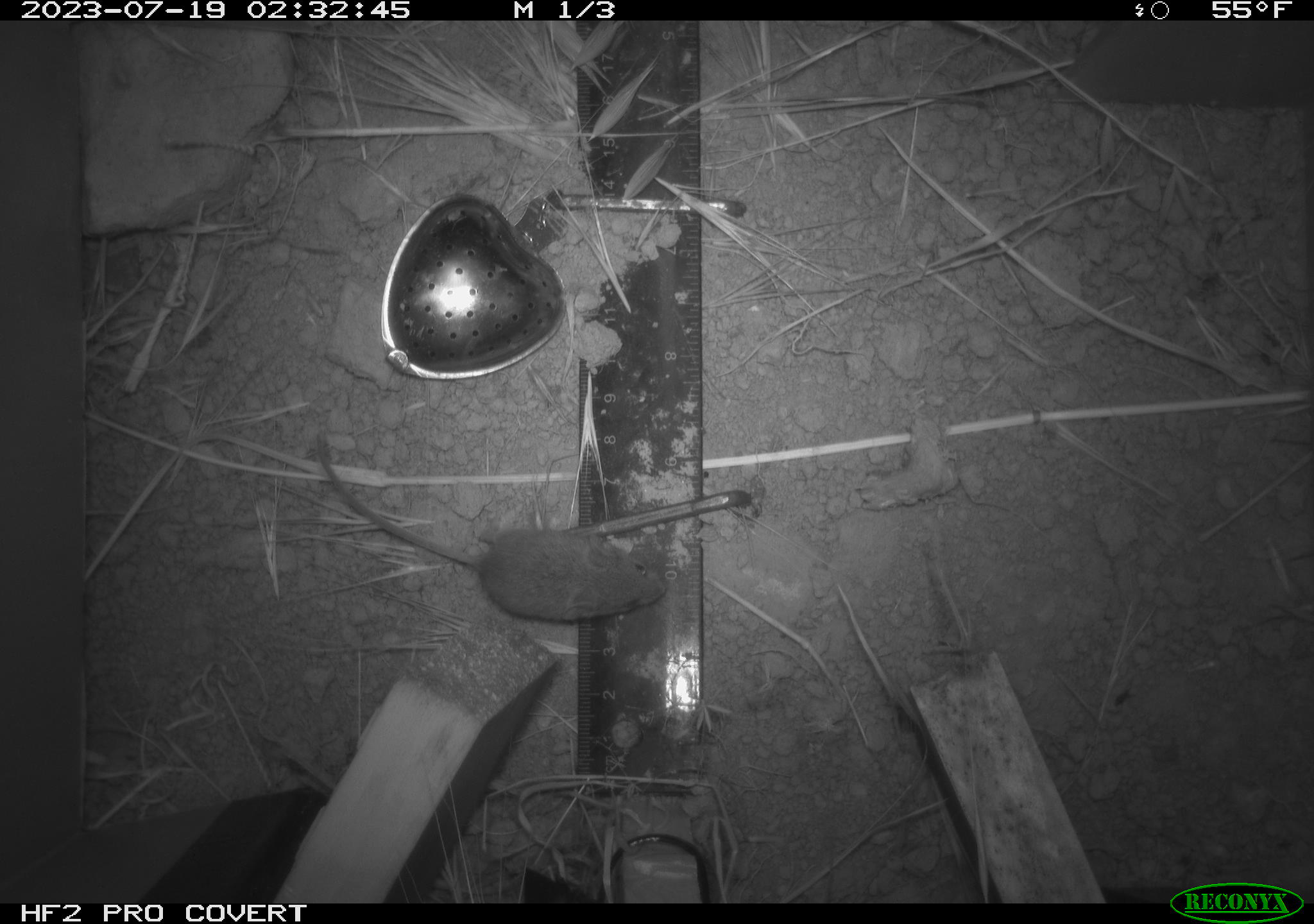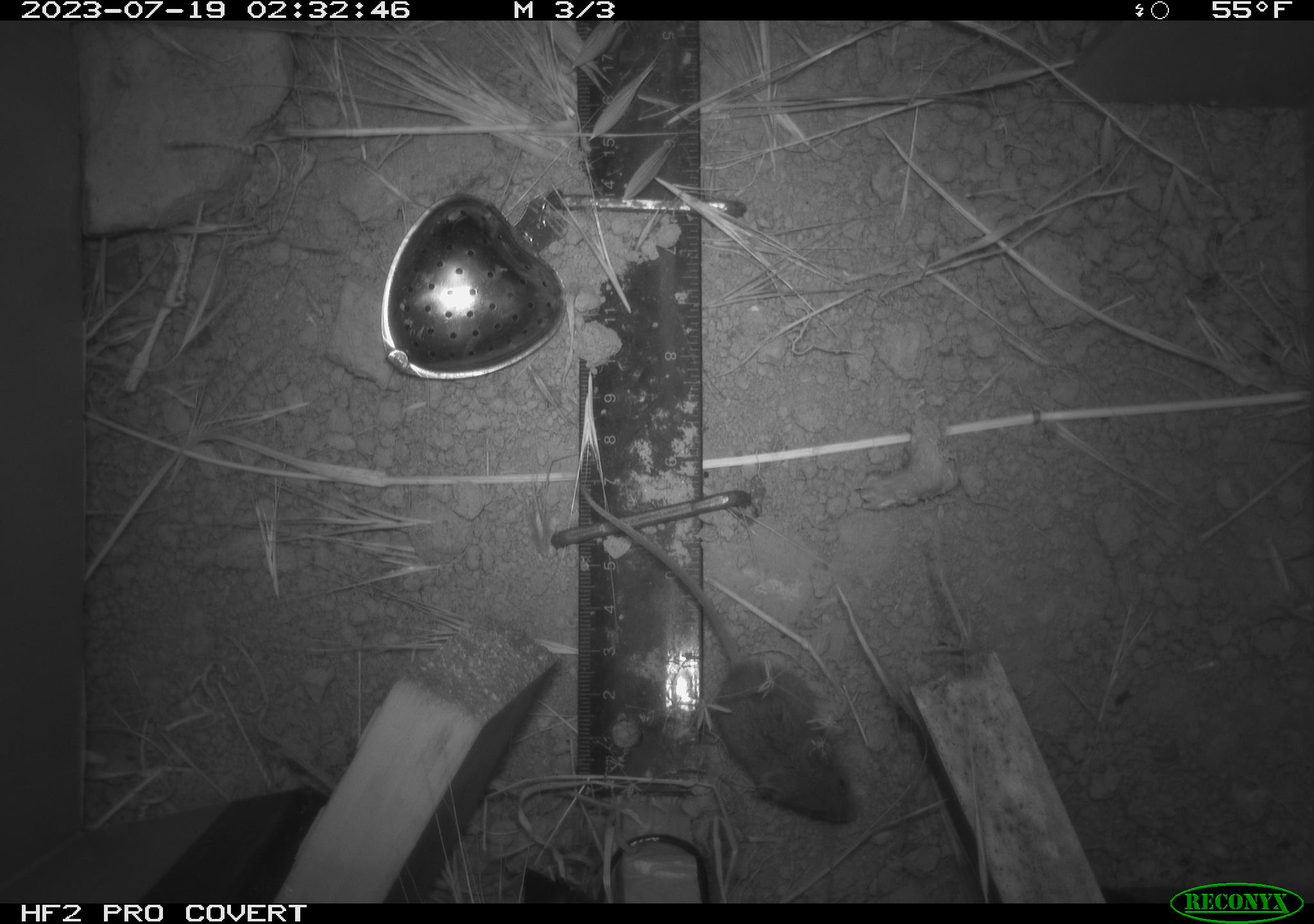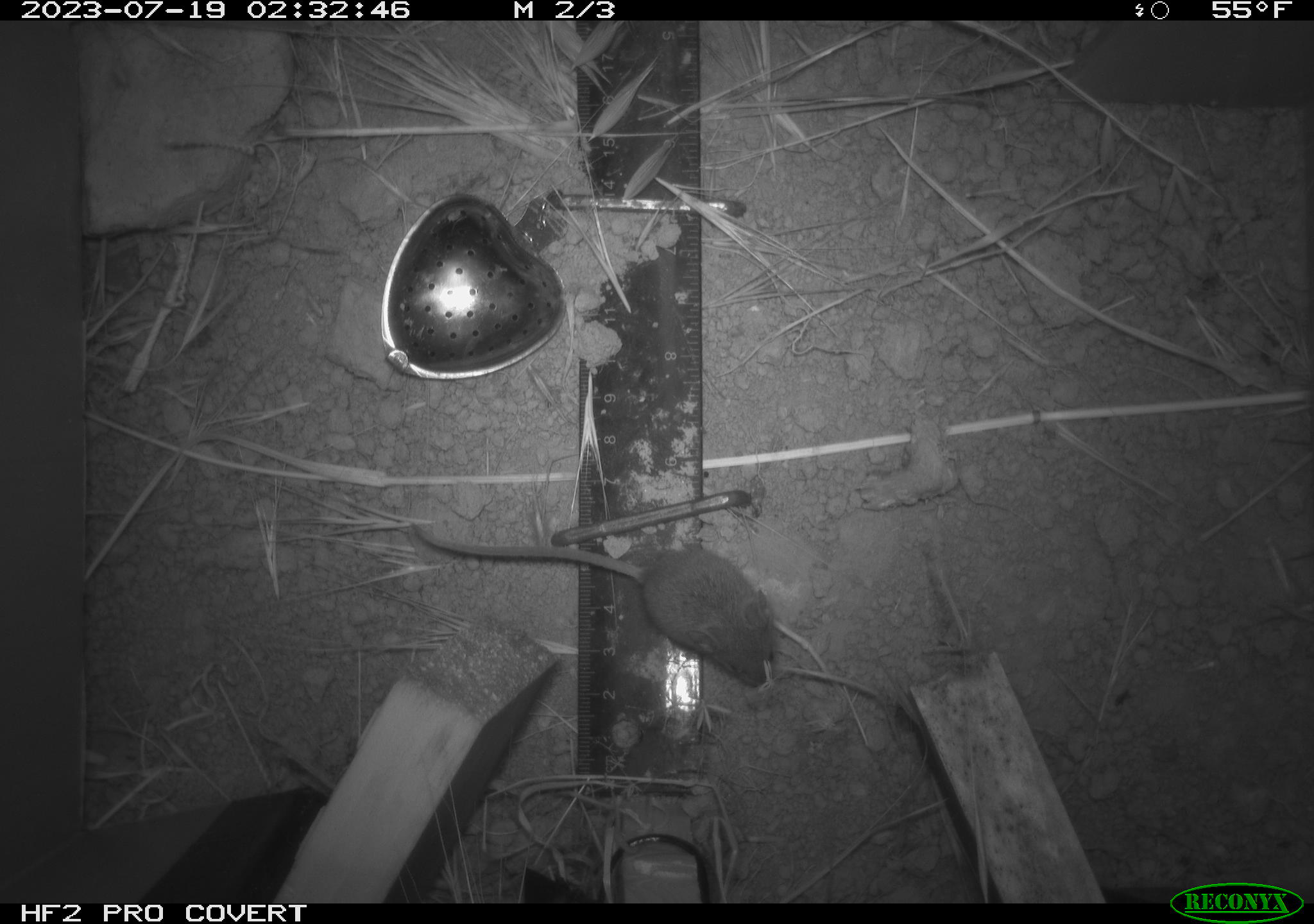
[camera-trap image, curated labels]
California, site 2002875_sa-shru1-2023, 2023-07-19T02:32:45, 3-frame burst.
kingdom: Animalia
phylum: Chordata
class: Mammalia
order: Rodentia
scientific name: Rodentia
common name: mouse species